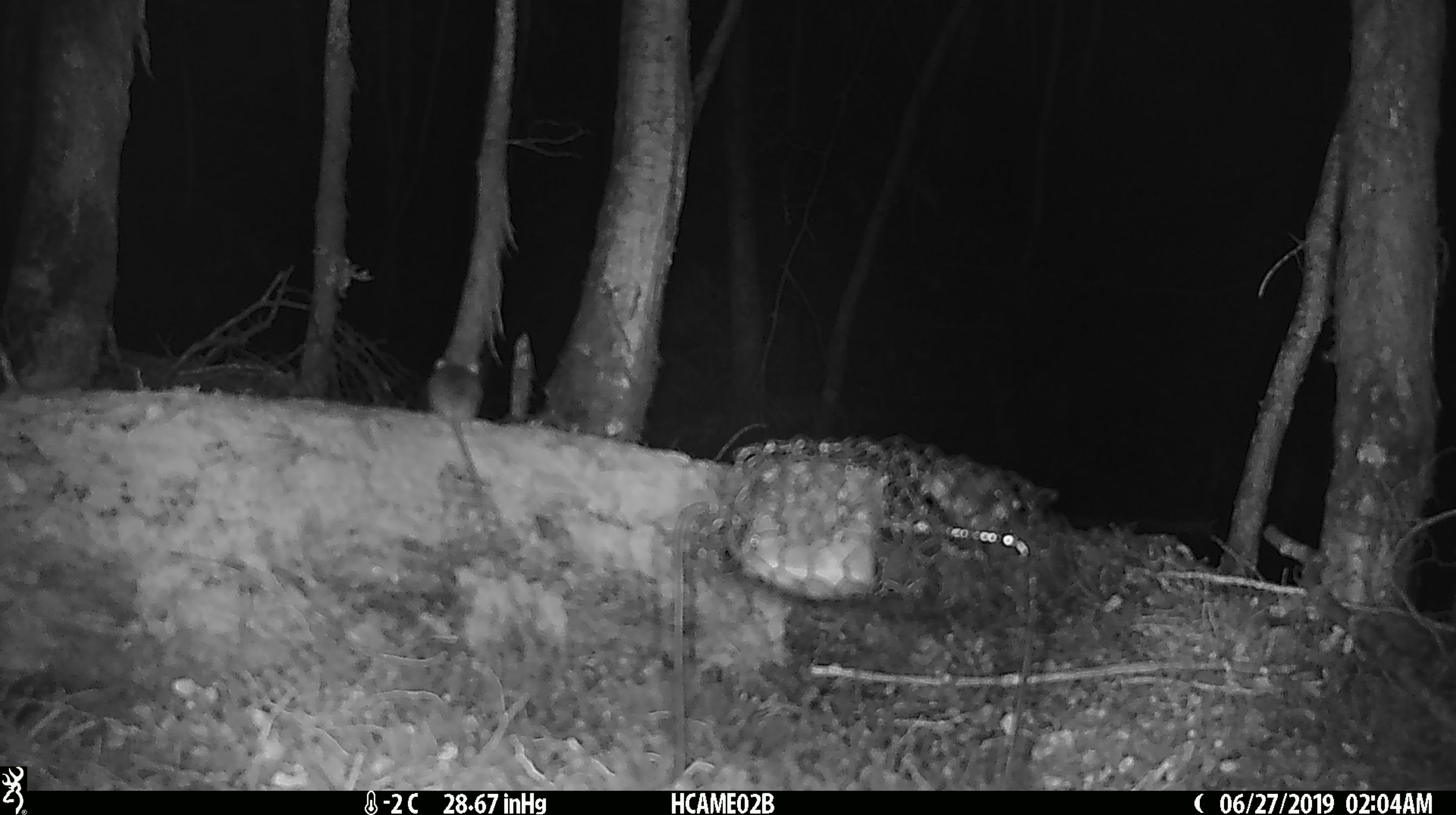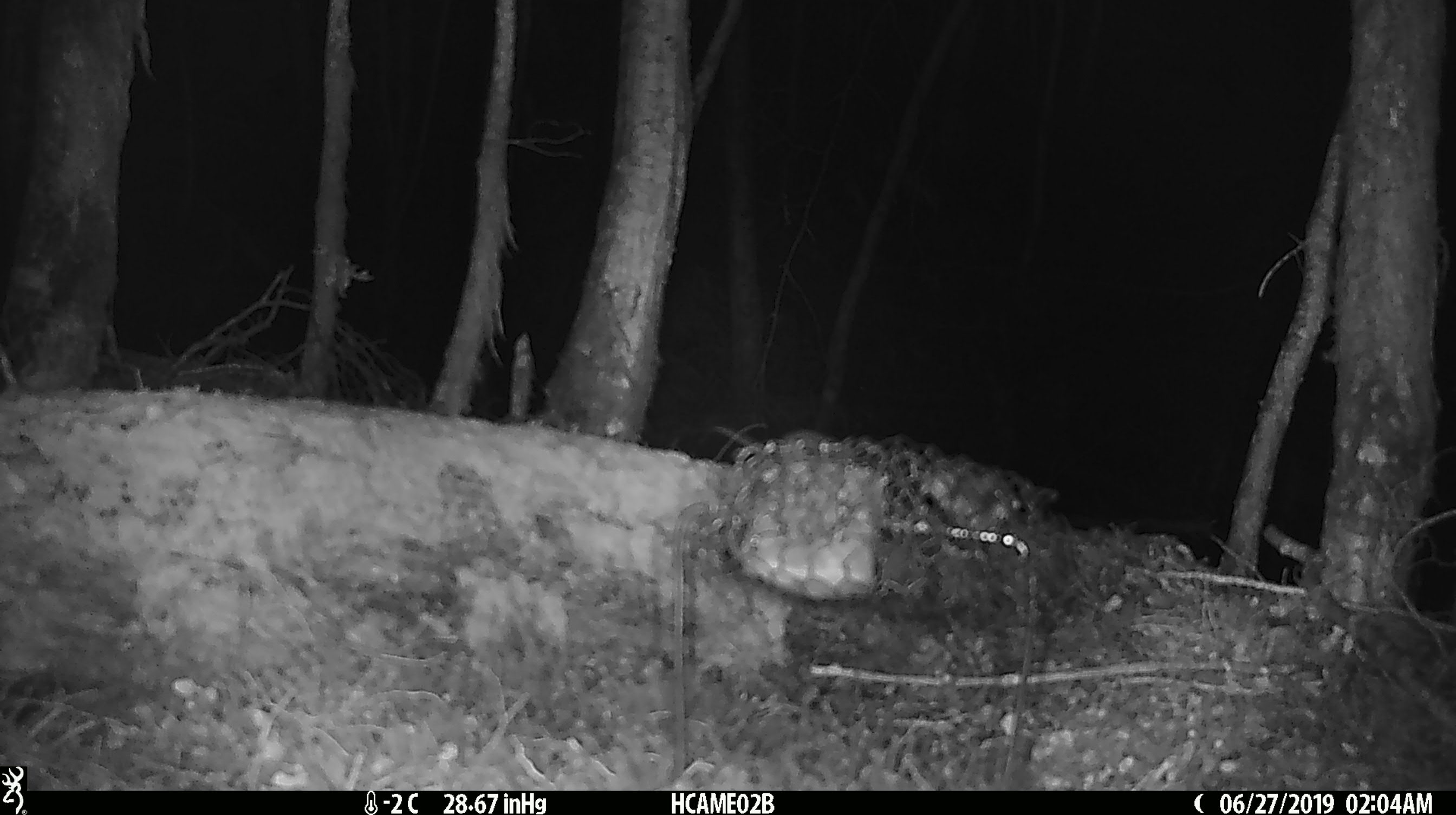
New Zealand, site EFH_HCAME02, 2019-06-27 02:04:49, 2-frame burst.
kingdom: Animalia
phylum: Chordata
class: Mammalia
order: Rodentia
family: Muridae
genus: Mus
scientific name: Mus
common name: mouse